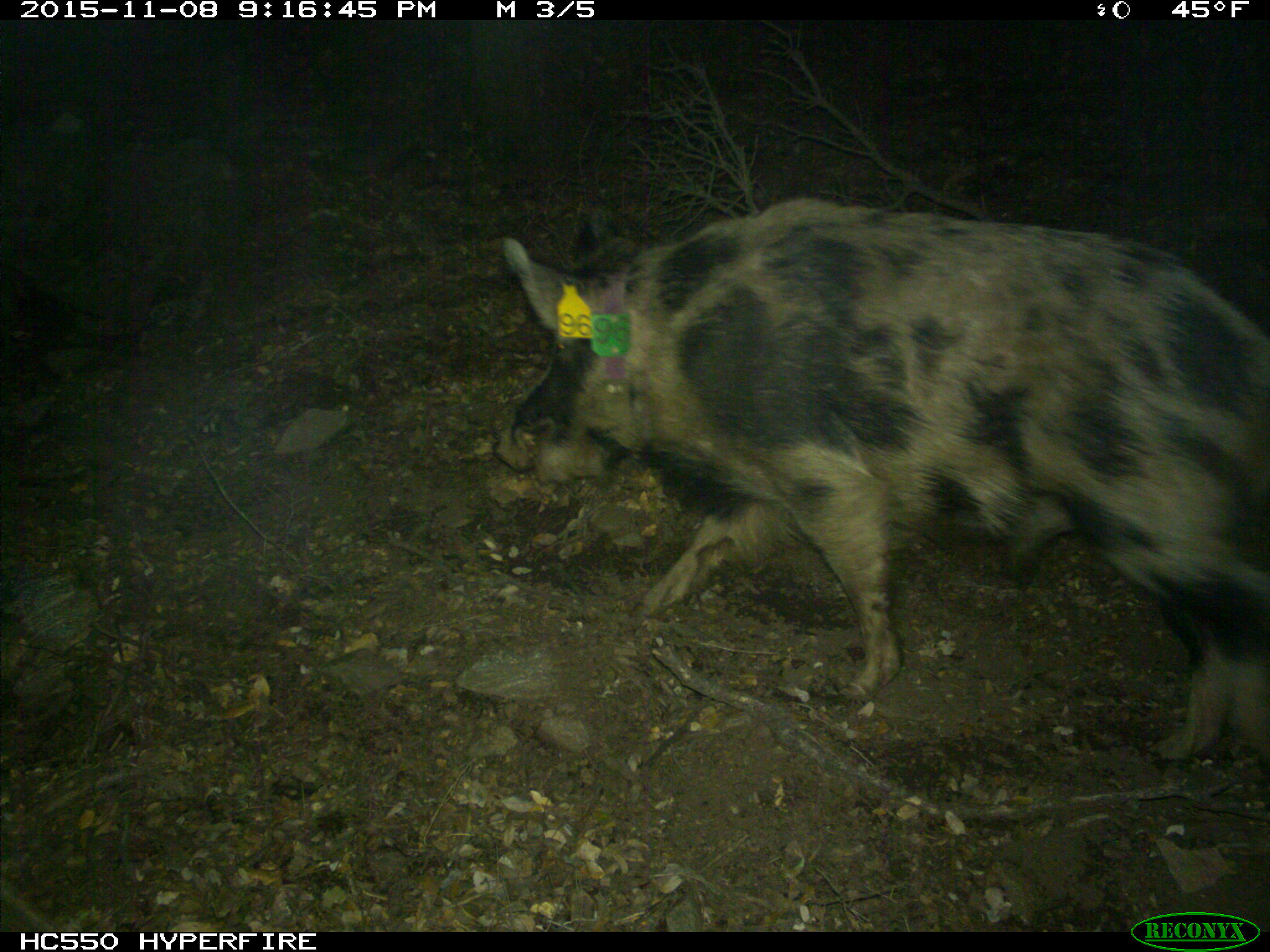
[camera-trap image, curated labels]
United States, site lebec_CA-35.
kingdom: Animalia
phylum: Chordata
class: Mammalia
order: Artiodactyla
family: Suidae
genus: Sus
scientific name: Sus scrofa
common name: wild boar